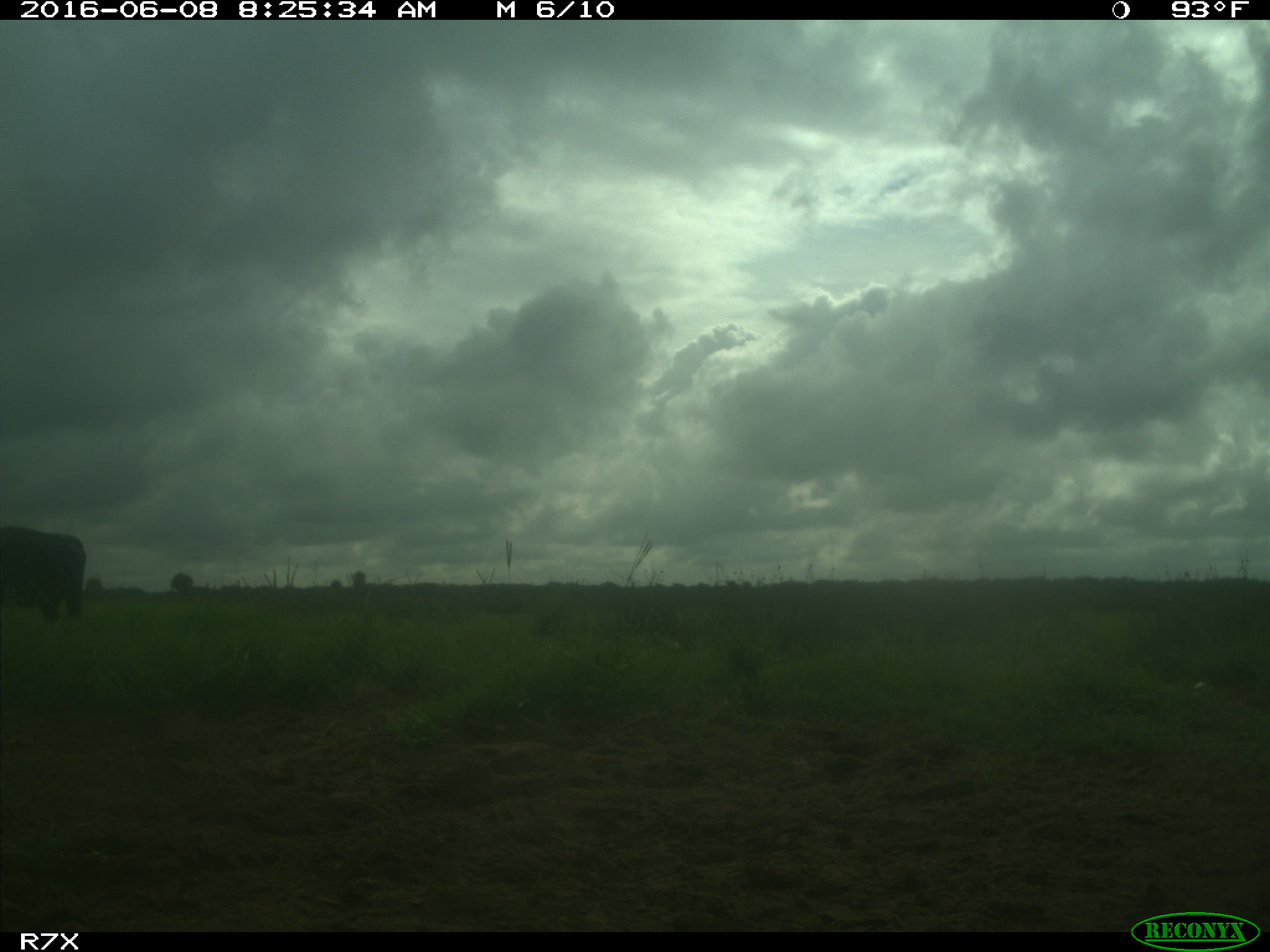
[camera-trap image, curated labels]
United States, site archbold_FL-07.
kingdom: Animalia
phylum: Chordata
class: Mammalia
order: Artiodactyla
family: Bovidae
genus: Bos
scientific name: Bos taurus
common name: domestic cow